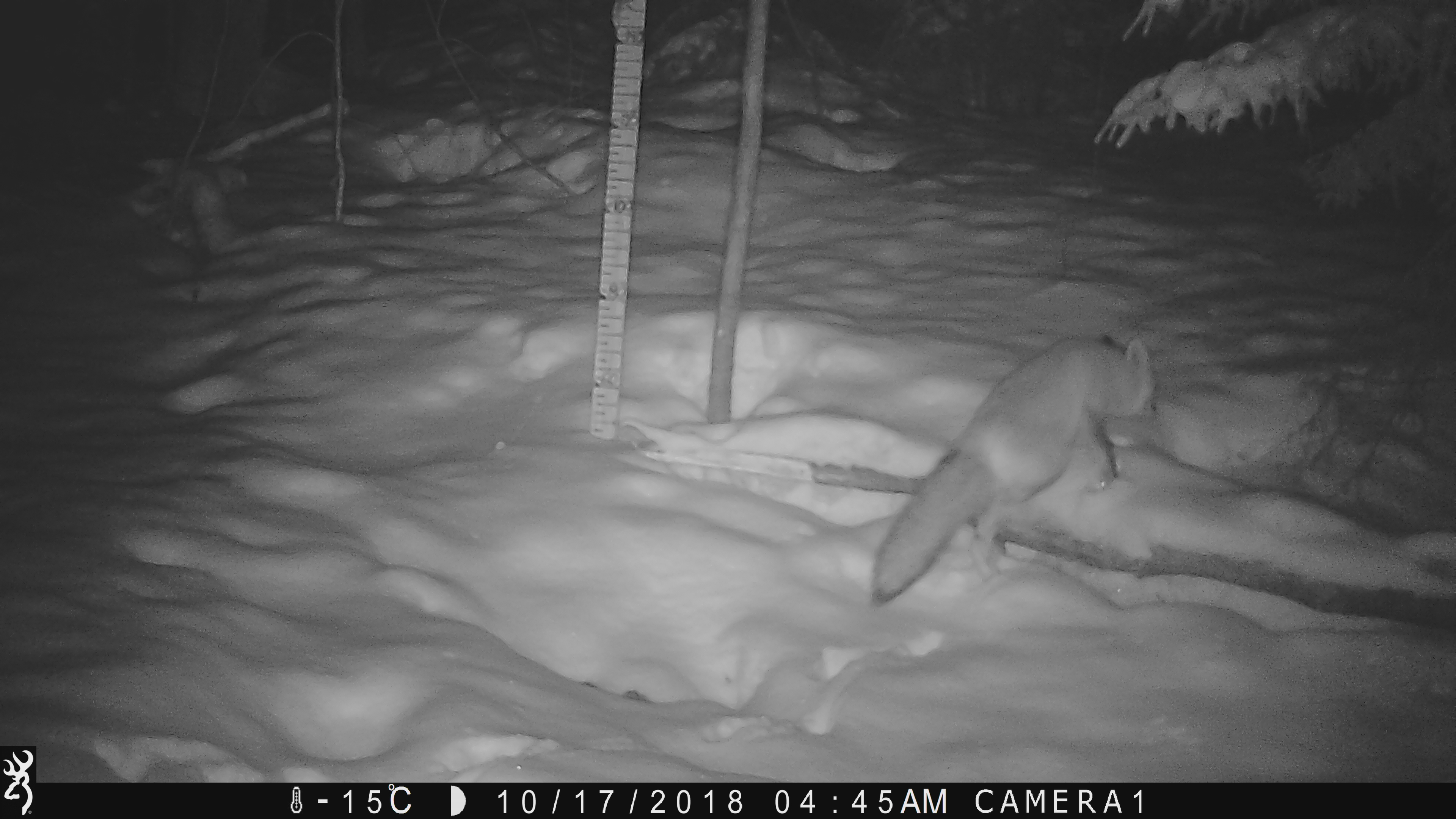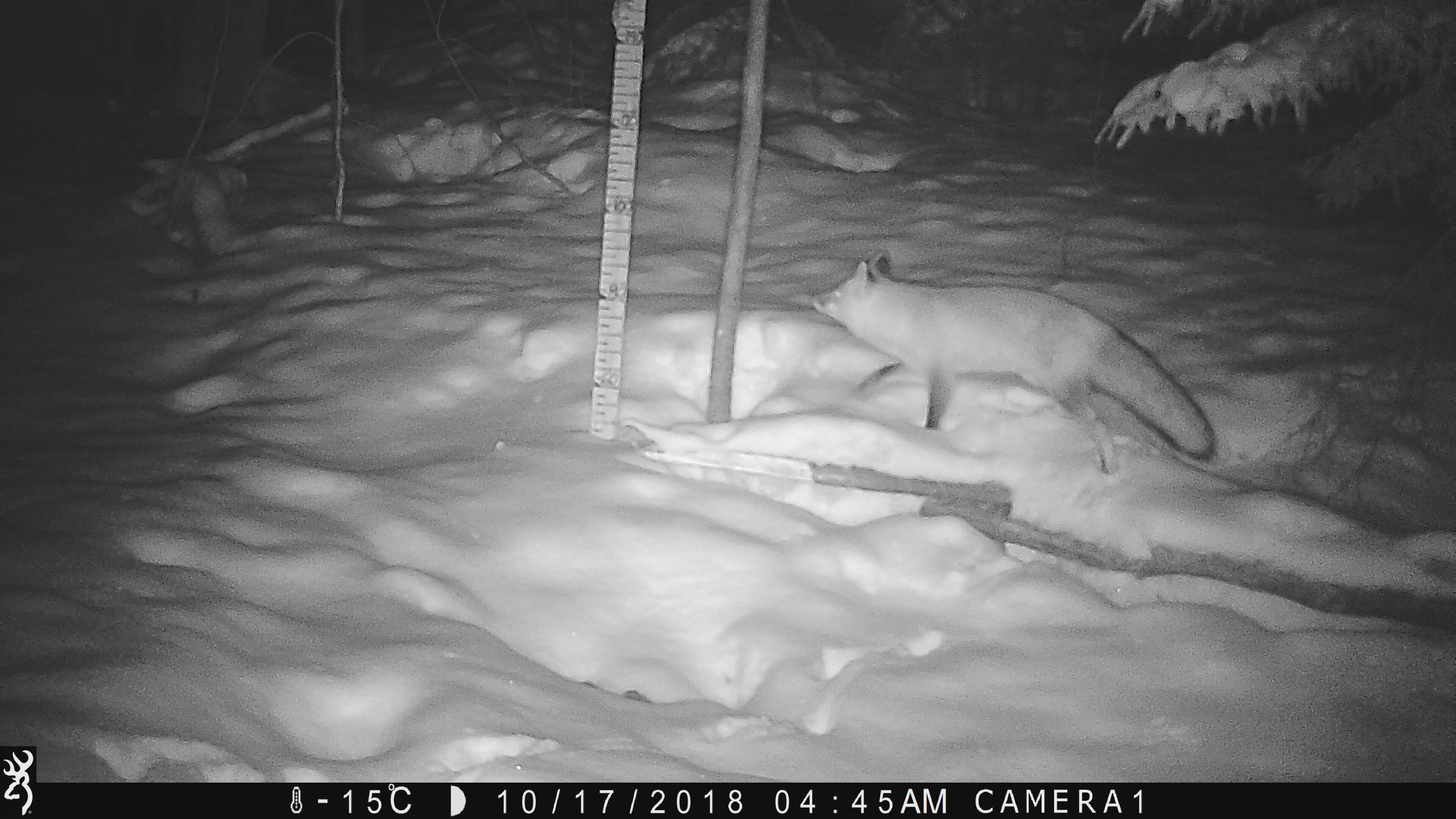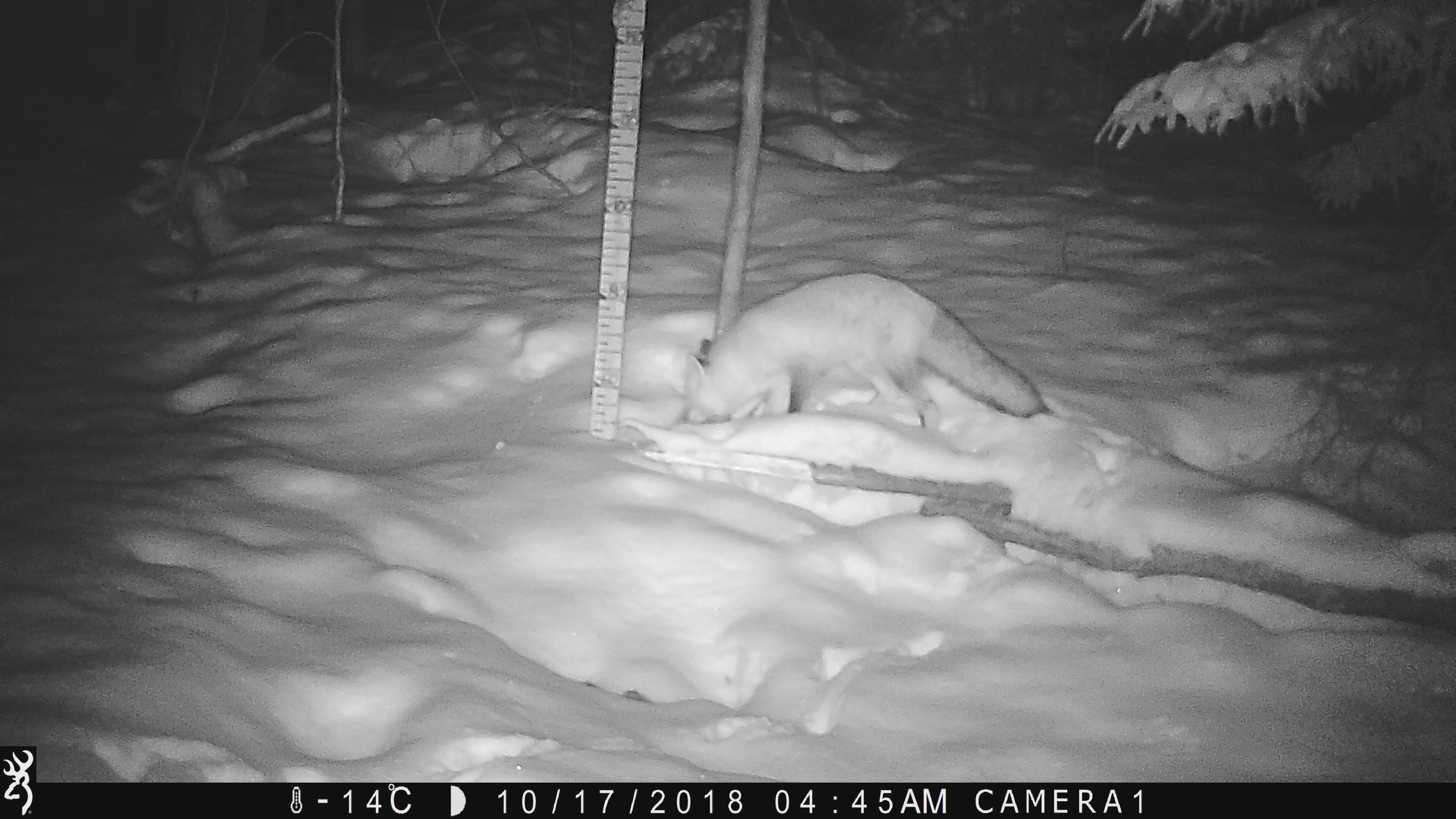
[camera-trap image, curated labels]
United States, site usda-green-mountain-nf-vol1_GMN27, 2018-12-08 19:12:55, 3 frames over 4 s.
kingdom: Animalia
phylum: Chordata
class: Mammalia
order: Carnivora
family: Canidae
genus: Vulpes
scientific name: Vulpes vulpes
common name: red fox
Red fox (Vulpes vulpes).